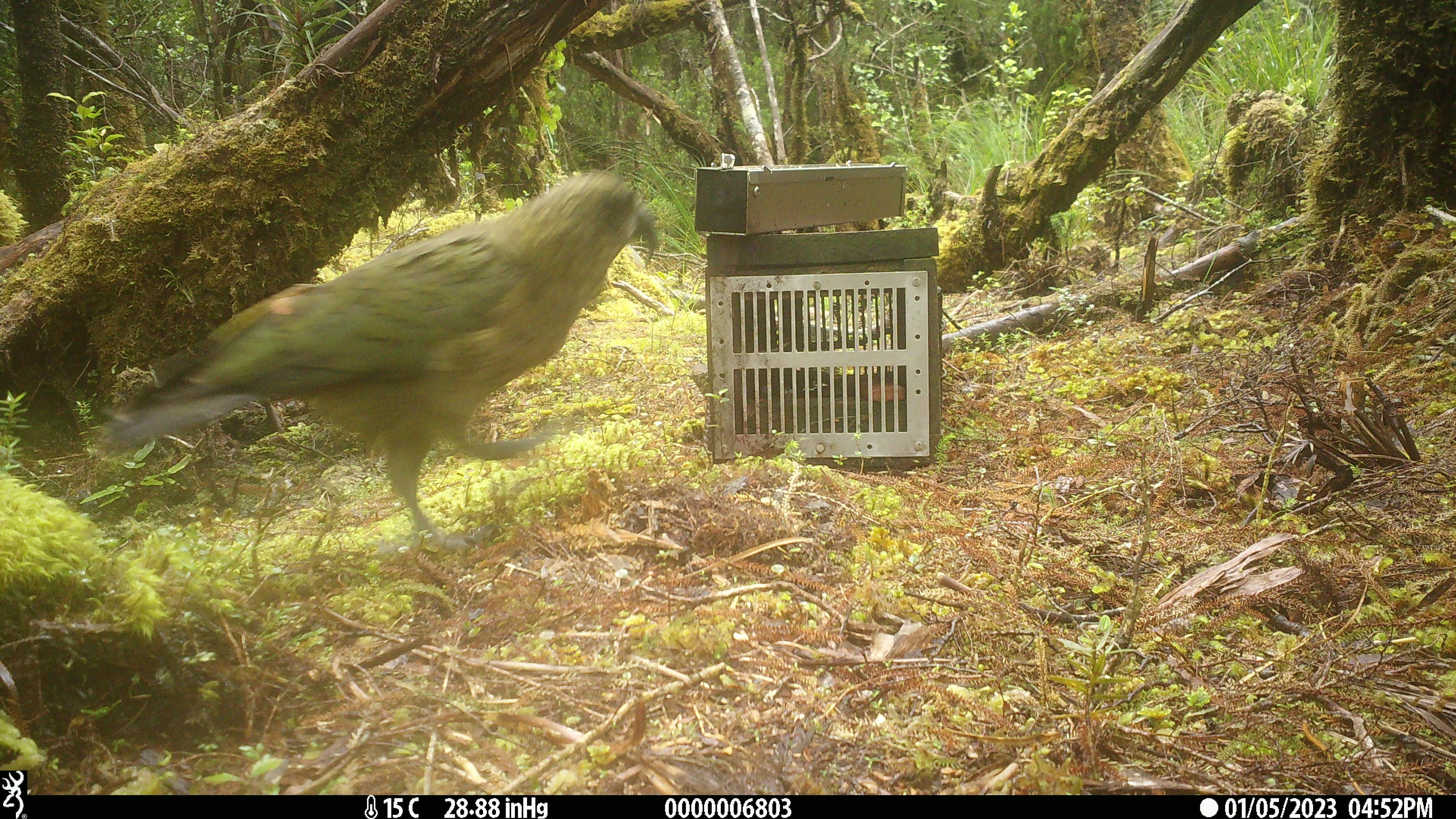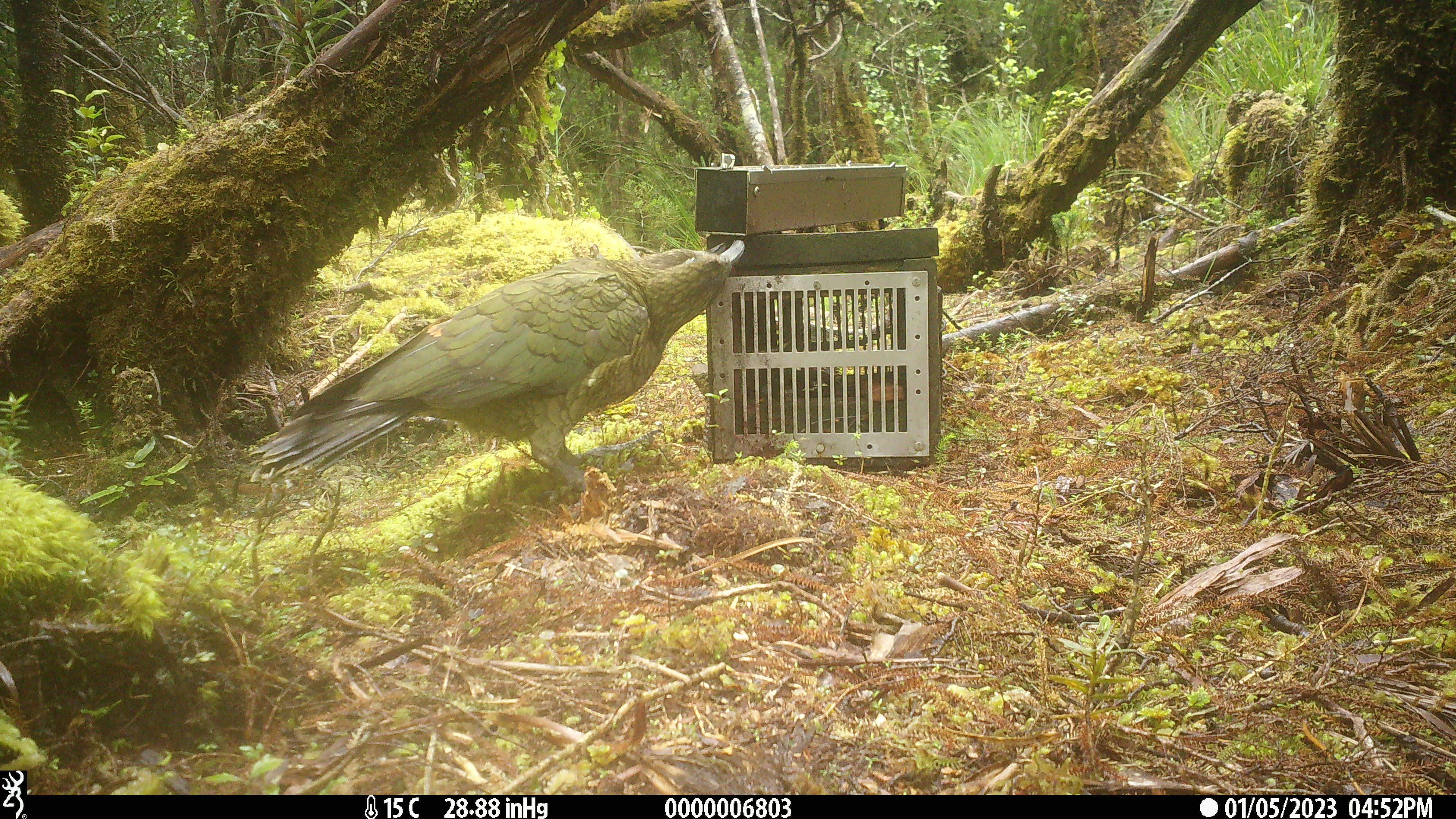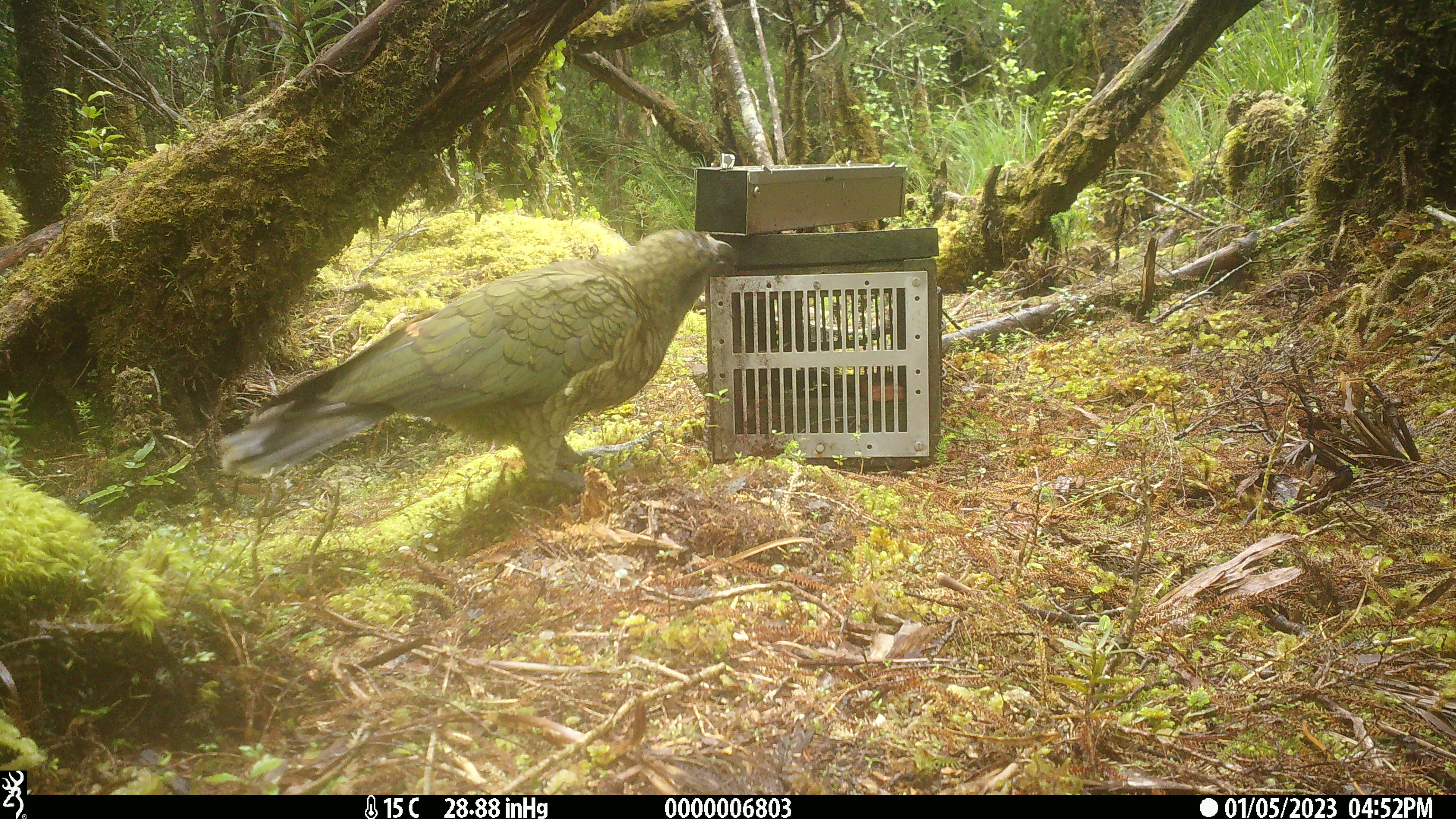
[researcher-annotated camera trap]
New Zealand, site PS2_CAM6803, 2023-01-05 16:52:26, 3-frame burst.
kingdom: Animalia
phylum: Chordata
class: Aves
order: Psittaciformes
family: Strigopidae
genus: Nestor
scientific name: Nestor notabilis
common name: kea